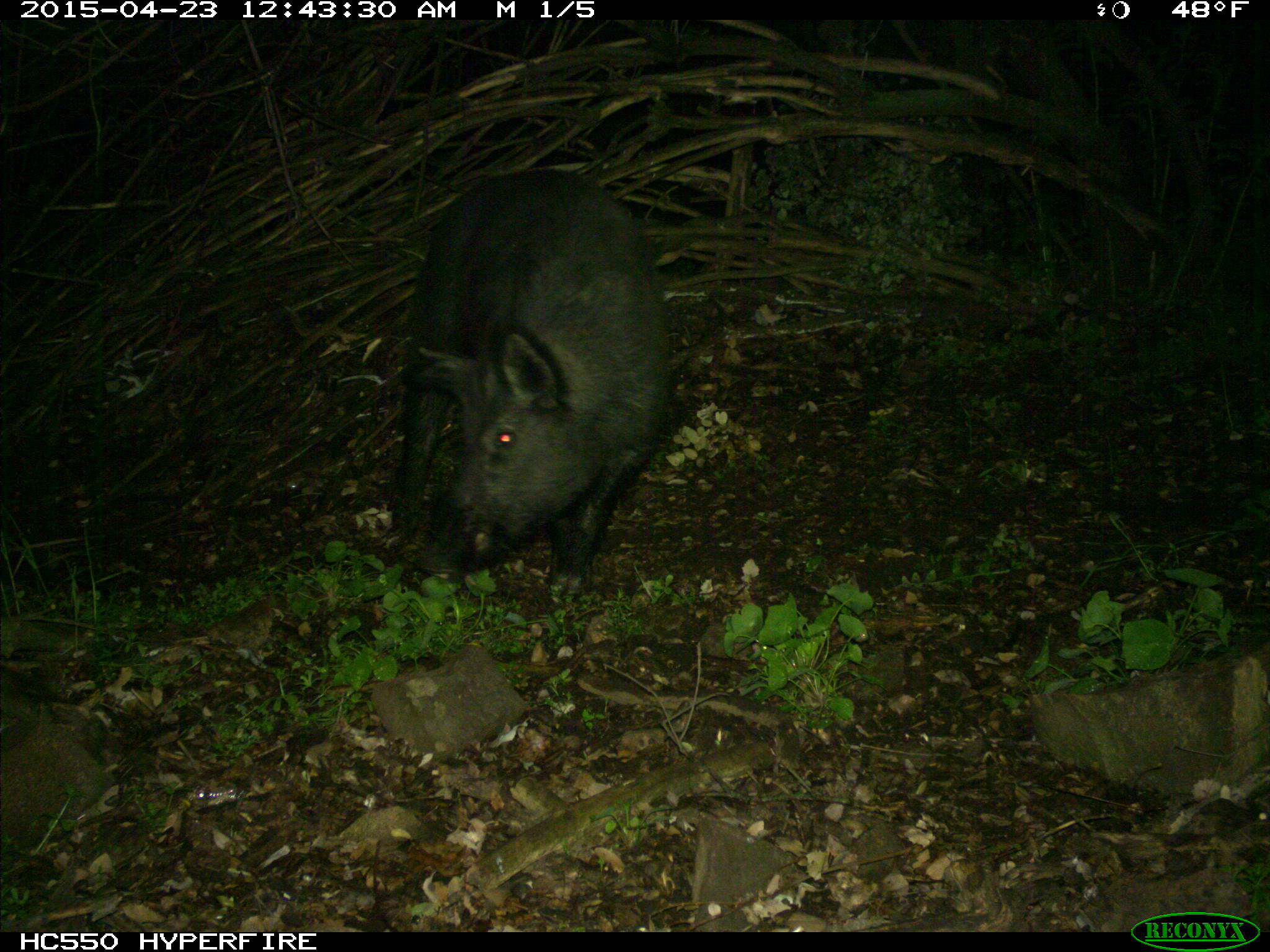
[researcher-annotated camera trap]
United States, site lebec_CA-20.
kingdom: Animalia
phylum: Chordata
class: Mammalia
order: Artiodactyla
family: Suidae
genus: Sus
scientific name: Sus scrofa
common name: wild boar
Sus scrofa (wild boar).